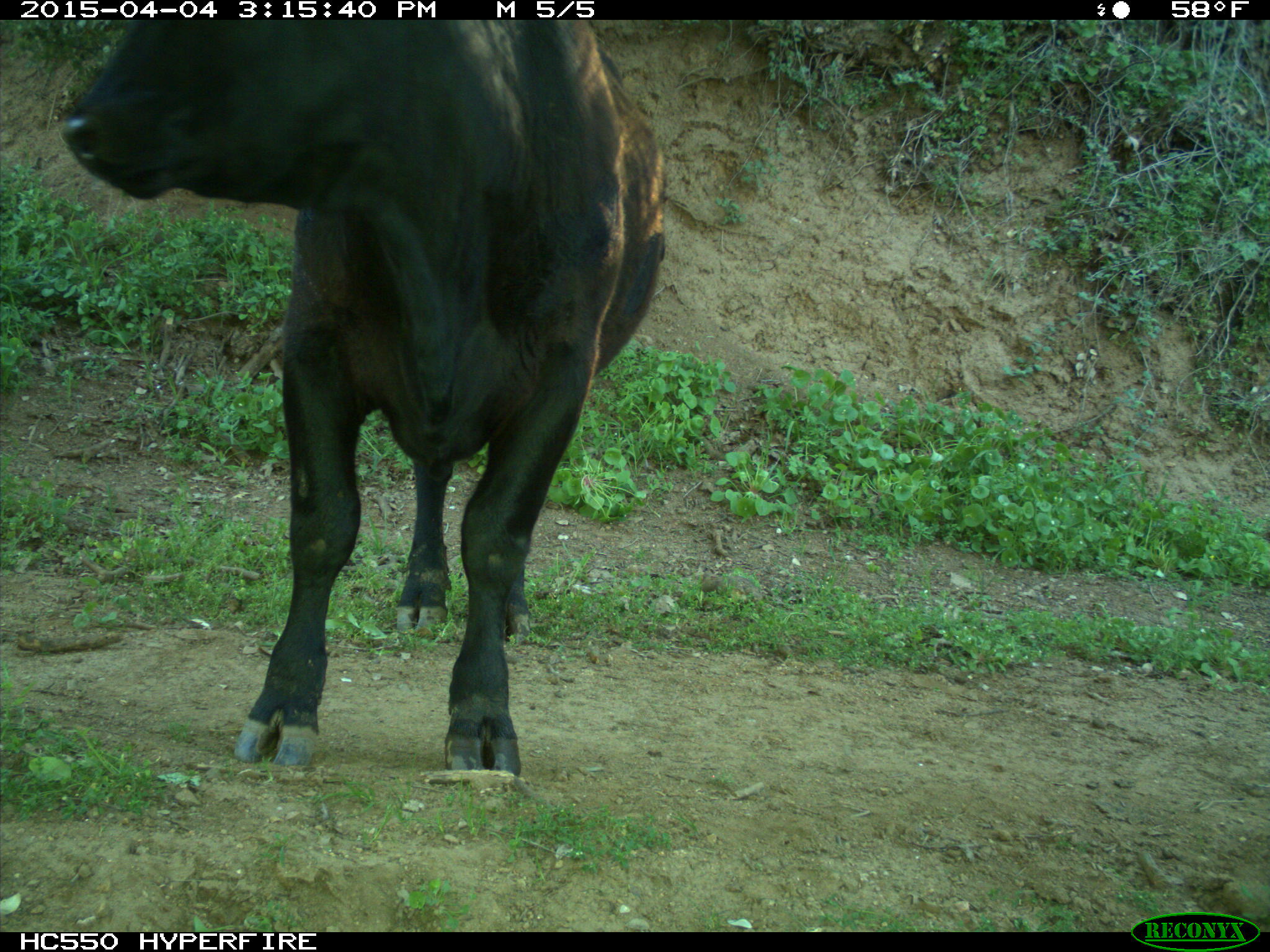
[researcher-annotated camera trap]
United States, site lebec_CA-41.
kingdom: Animalia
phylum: Chordata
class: Mammalia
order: Artiodactyla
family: Bovidae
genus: Bos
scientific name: Bos taurus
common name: domestic cow